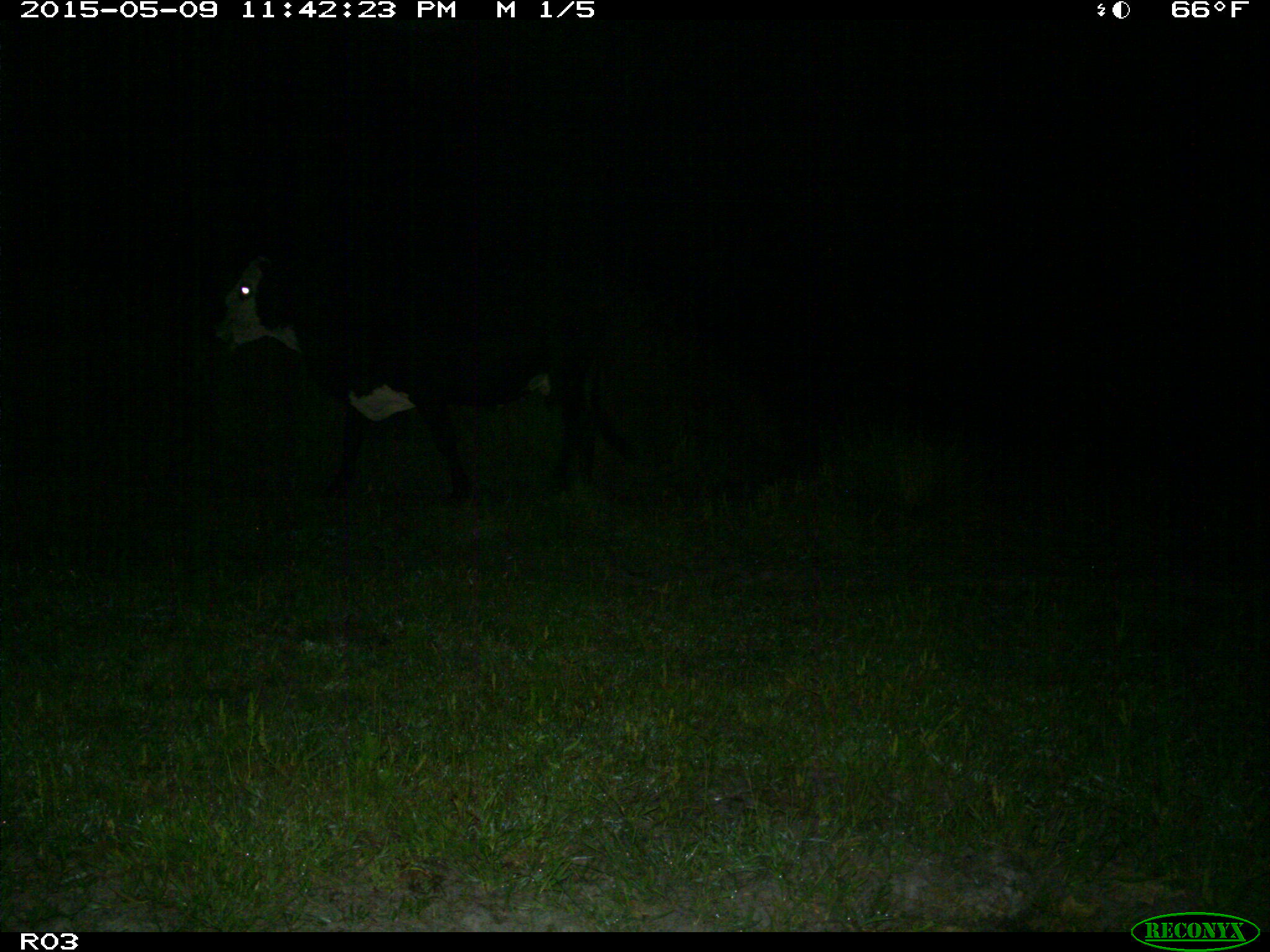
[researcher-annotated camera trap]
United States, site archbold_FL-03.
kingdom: Animalia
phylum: Chordata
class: Mammalia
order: Artiodactyla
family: Bovidae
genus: Bos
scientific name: Bos taurus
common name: domestic cow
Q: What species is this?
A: Bos taurus (domestic cow).